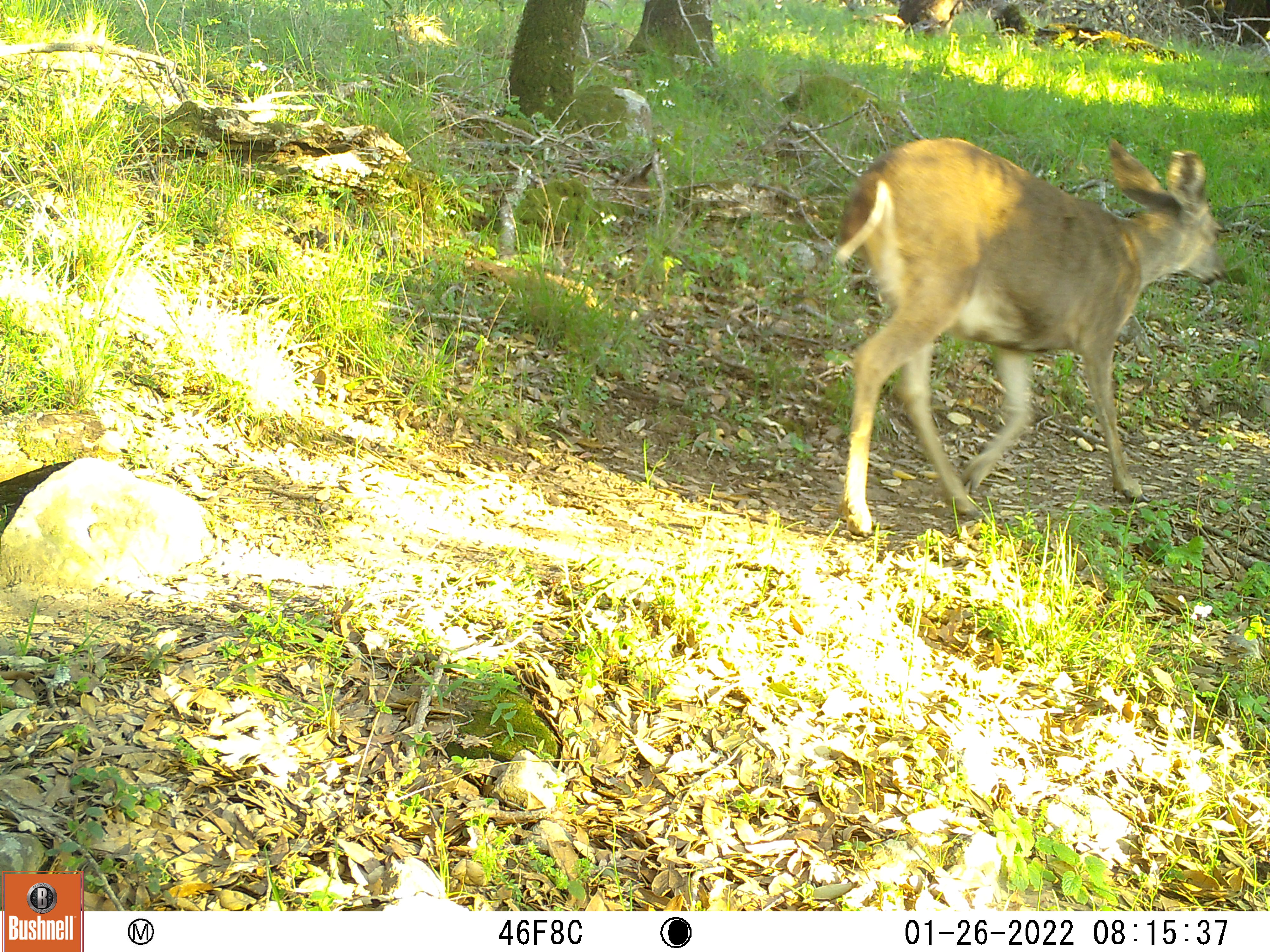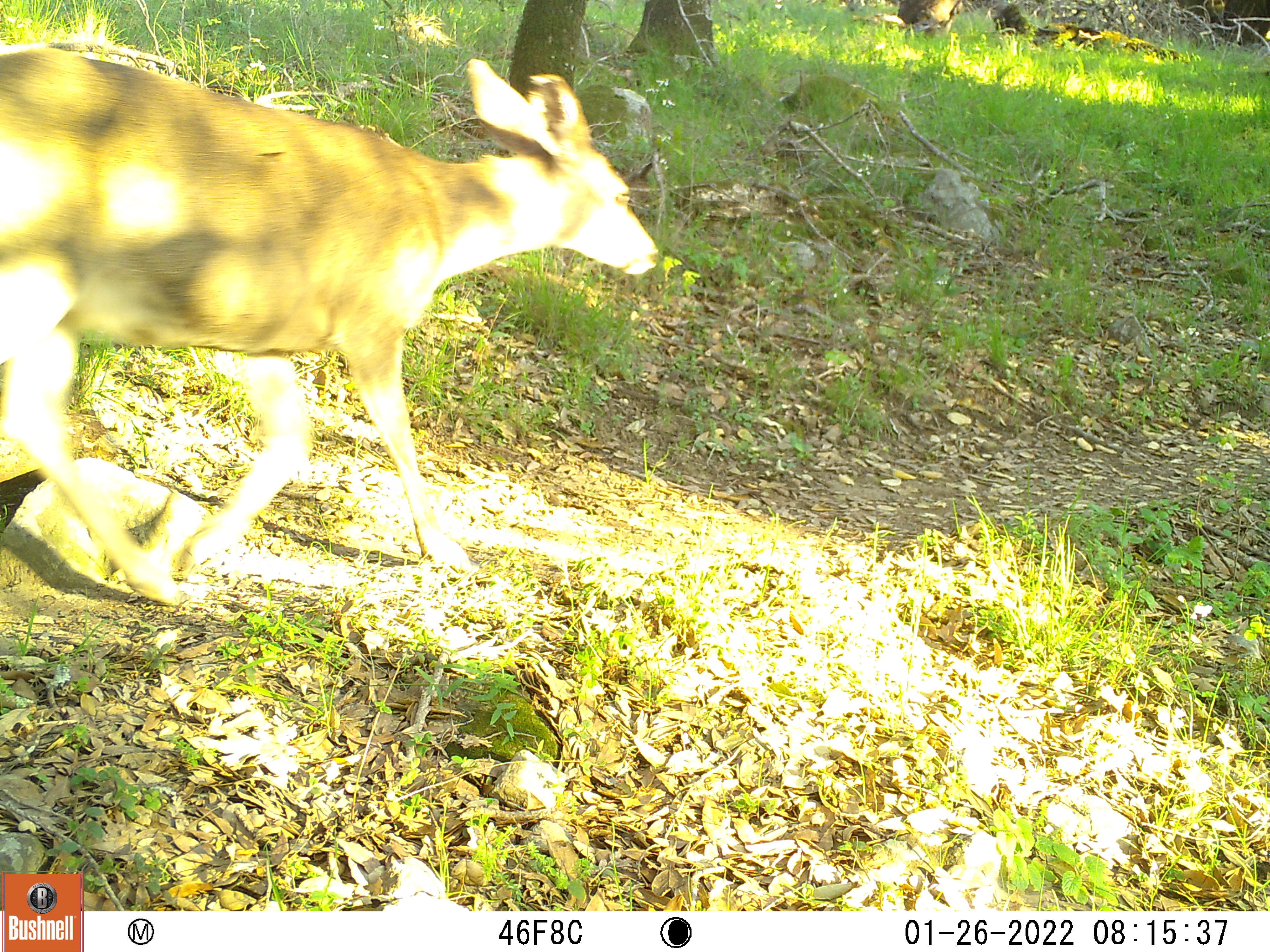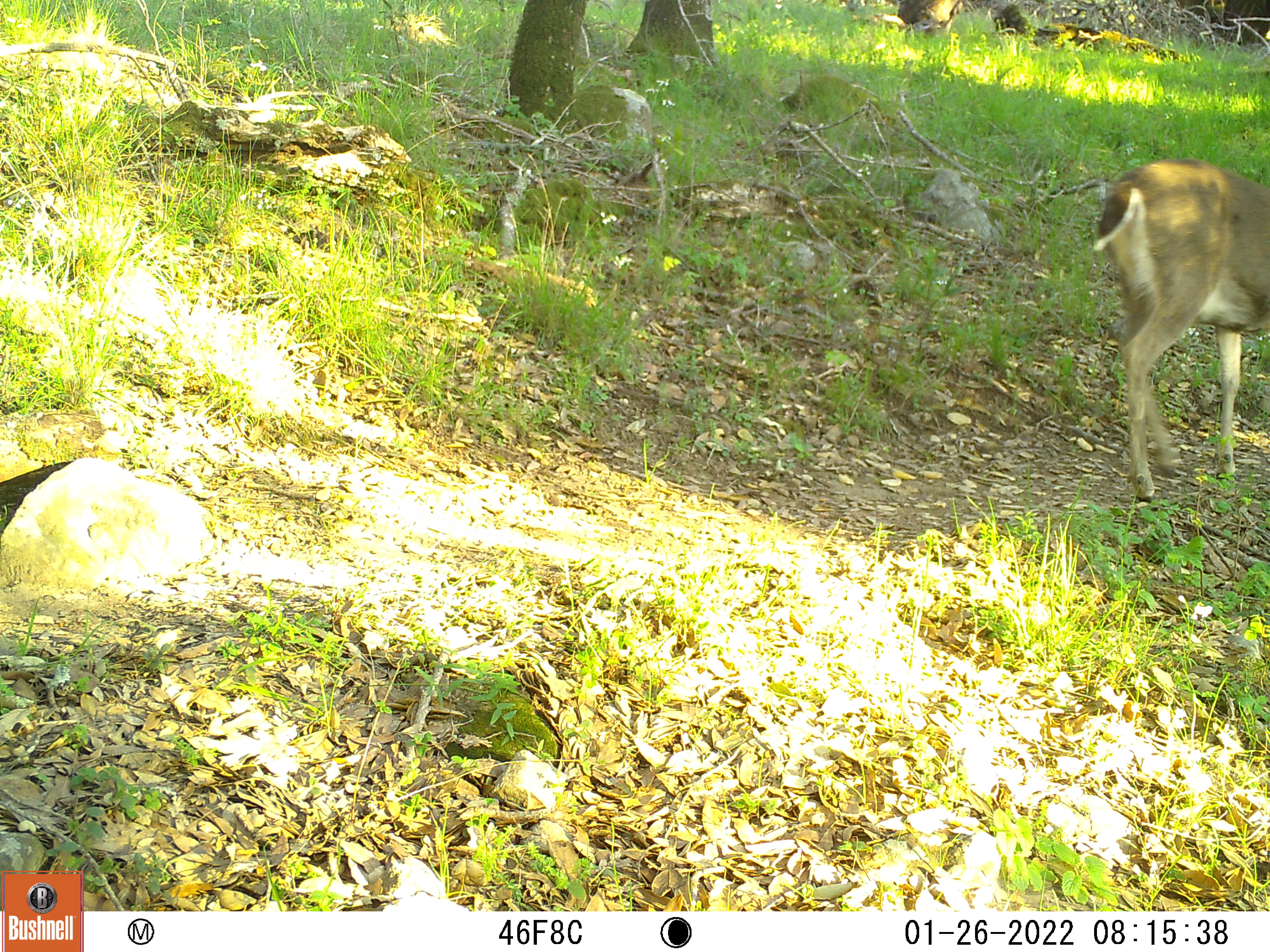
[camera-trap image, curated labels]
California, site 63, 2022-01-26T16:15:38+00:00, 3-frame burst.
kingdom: Animalia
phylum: Chordata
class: Mammalia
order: Artiodactyla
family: Cervidae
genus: Odocoileus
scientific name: Odocoileus hemionus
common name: mule deer